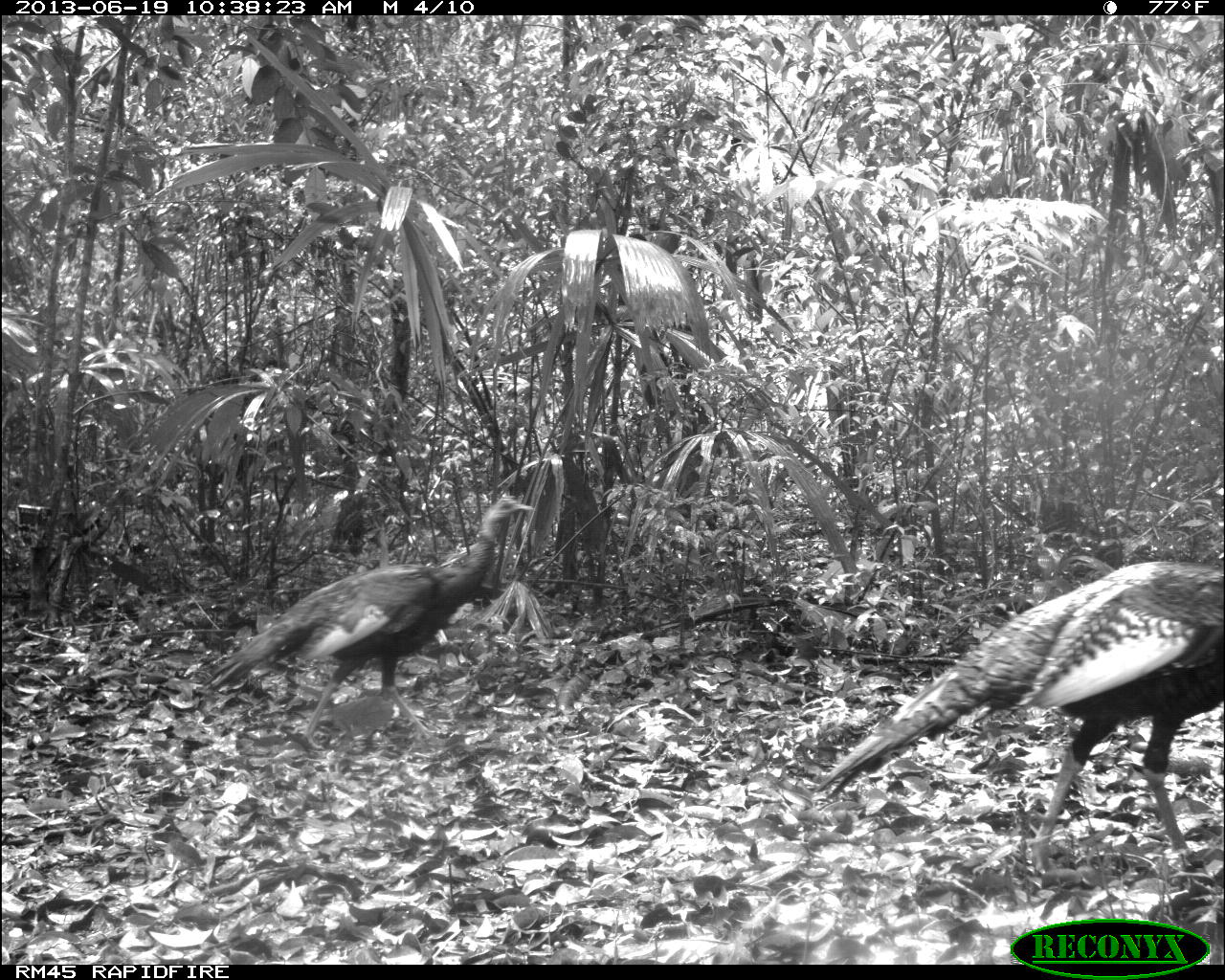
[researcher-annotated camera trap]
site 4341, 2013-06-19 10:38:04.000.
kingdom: Animalia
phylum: Chordata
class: Aves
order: Galliformes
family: Phasianidae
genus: Meleagris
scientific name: Meleagris ocellata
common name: ocellated turkey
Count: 2.